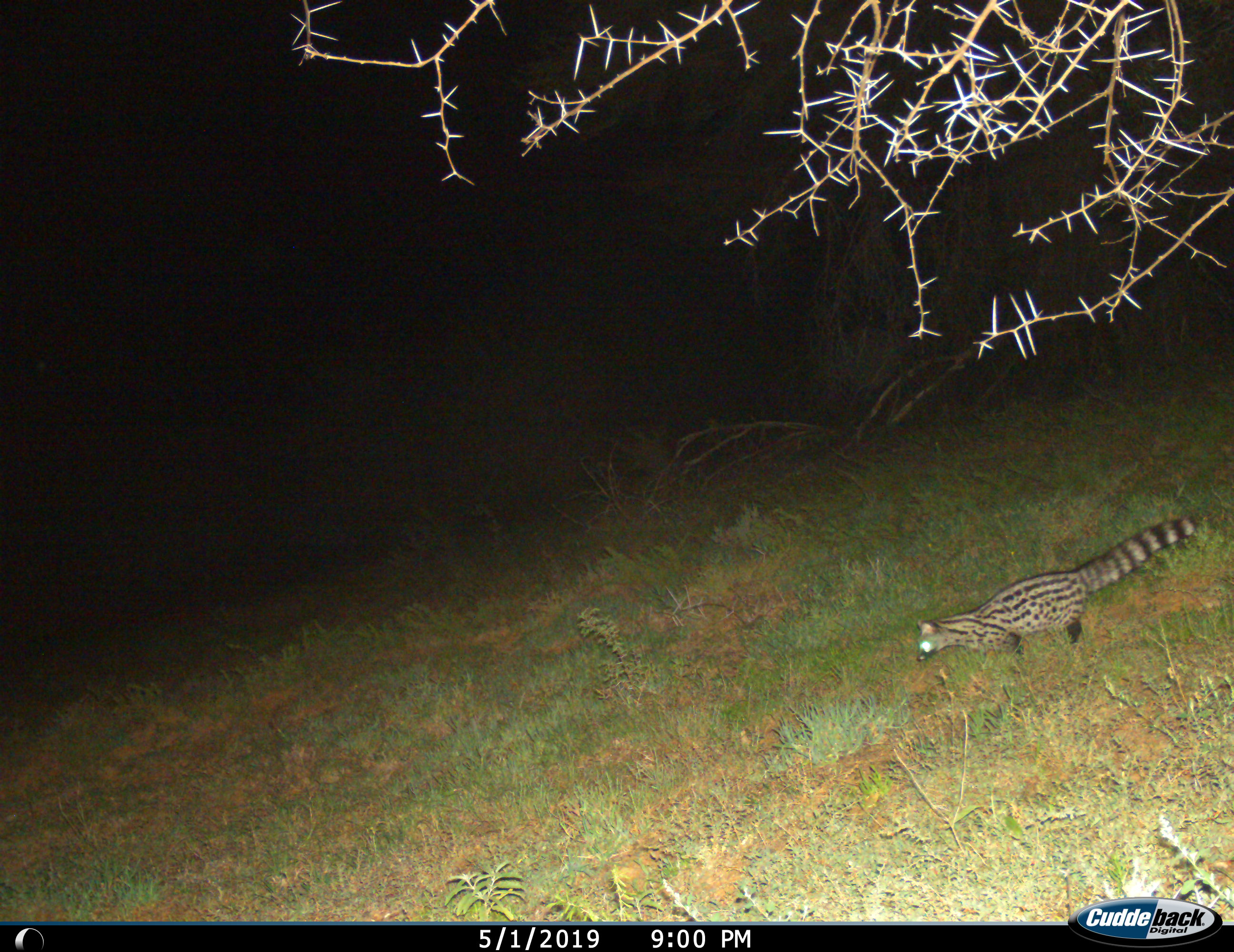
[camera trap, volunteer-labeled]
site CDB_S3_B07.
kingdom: Animalia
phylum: Chordata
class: Mammalia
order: Carnivora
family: Viverridae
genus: Genetta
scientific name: Genetta genetta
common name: small-spotted genet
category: genetcommonsmallspotted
Genetcommonsmallspotted (small-spotted genet) (Genetta genetta), count 1. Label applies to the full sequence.